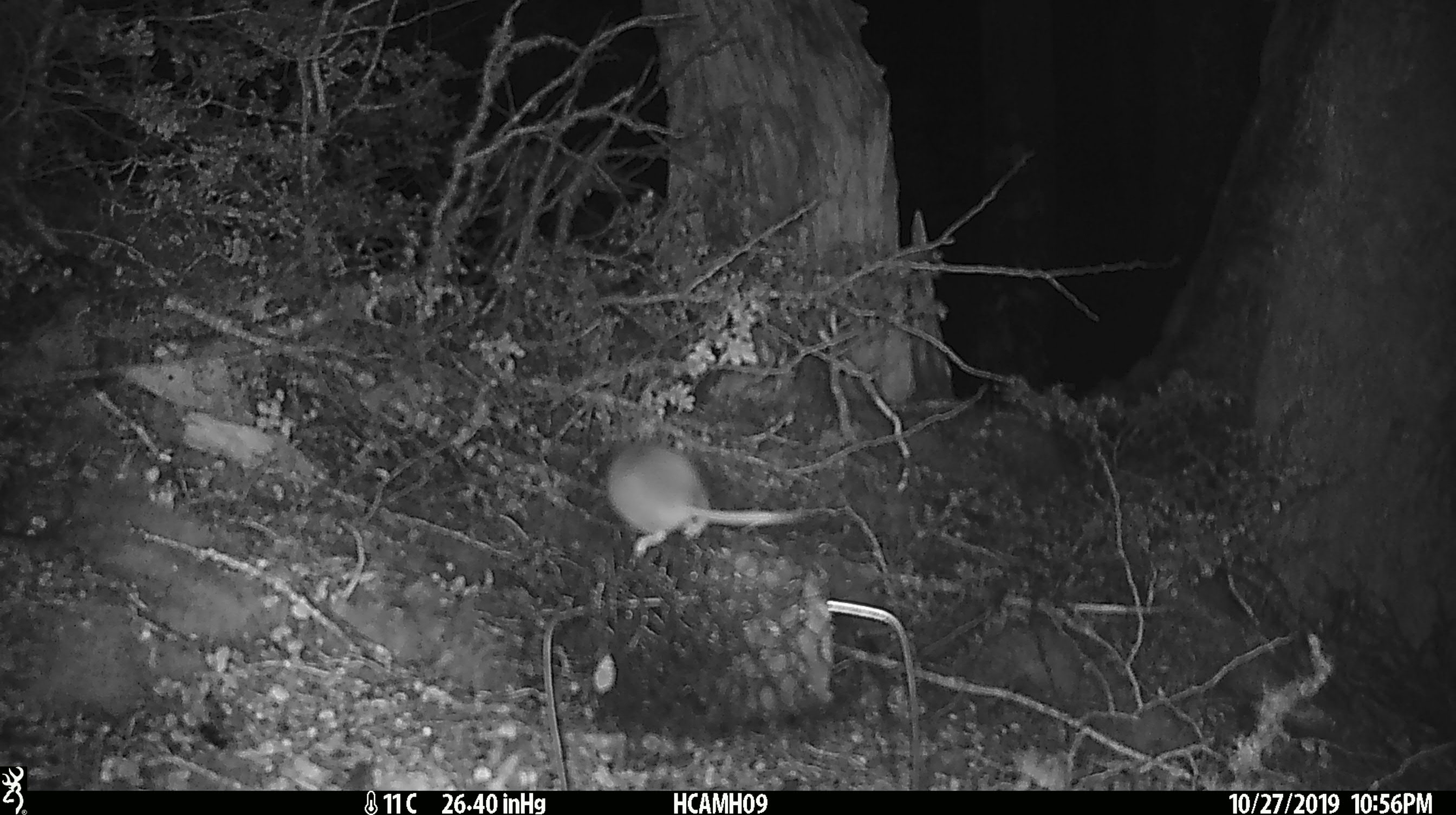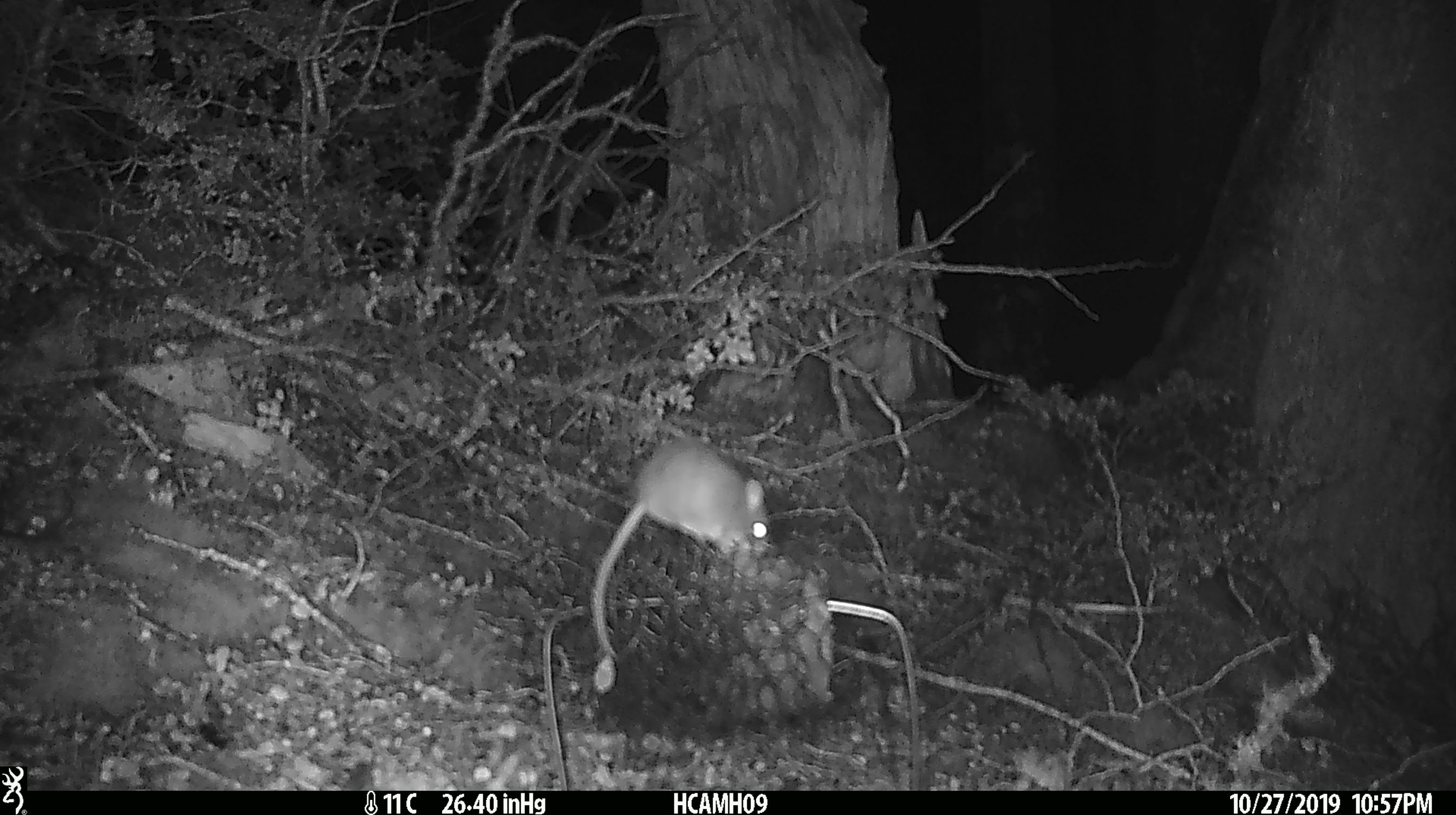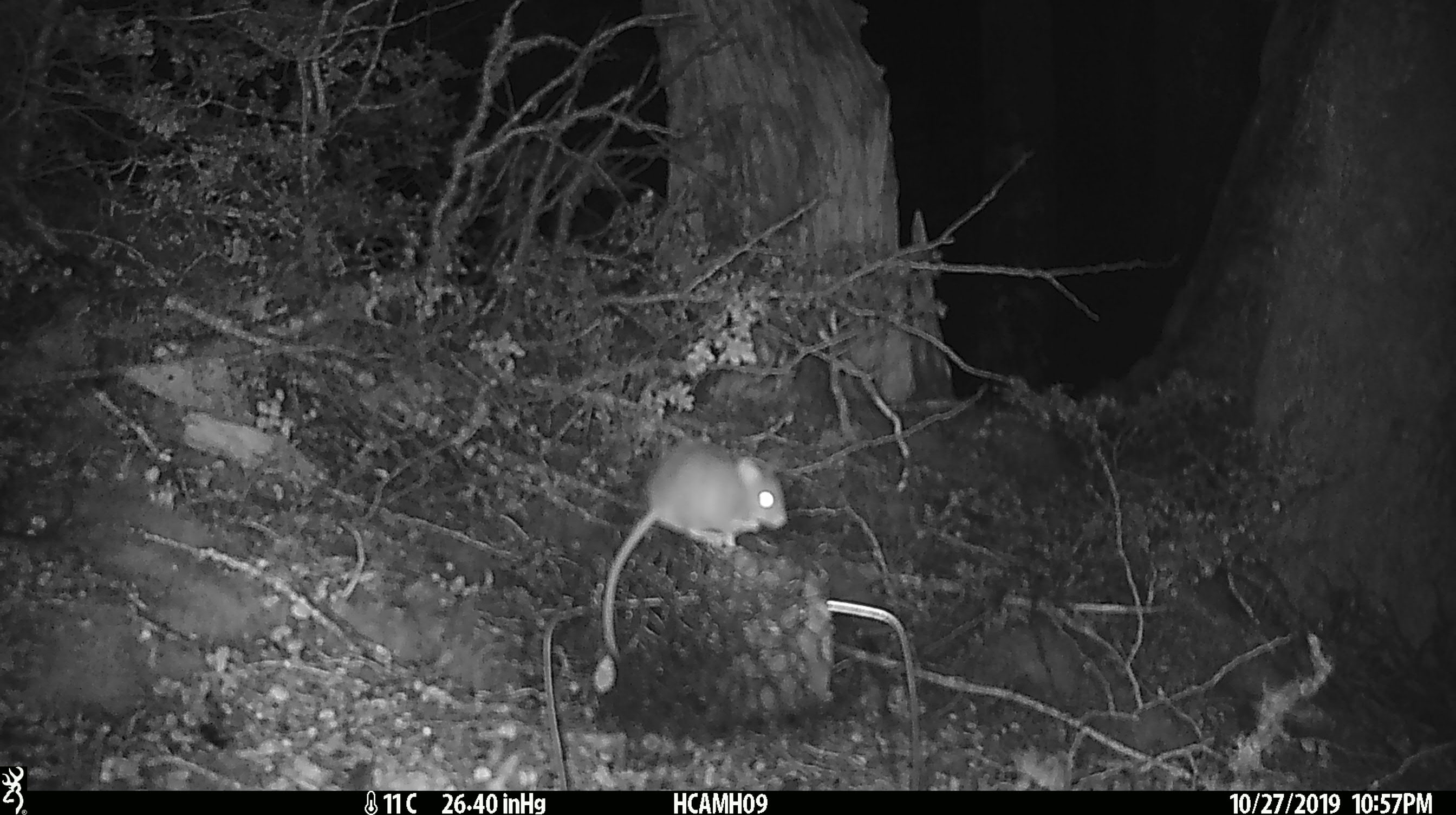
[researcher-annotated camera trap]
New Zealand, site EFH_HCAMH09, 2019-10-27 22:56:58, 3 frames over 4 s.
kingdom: Animalia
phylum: Chordata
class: Mammalia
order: Rodentia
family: Muridae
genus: Mus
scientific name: Mus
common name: mouse